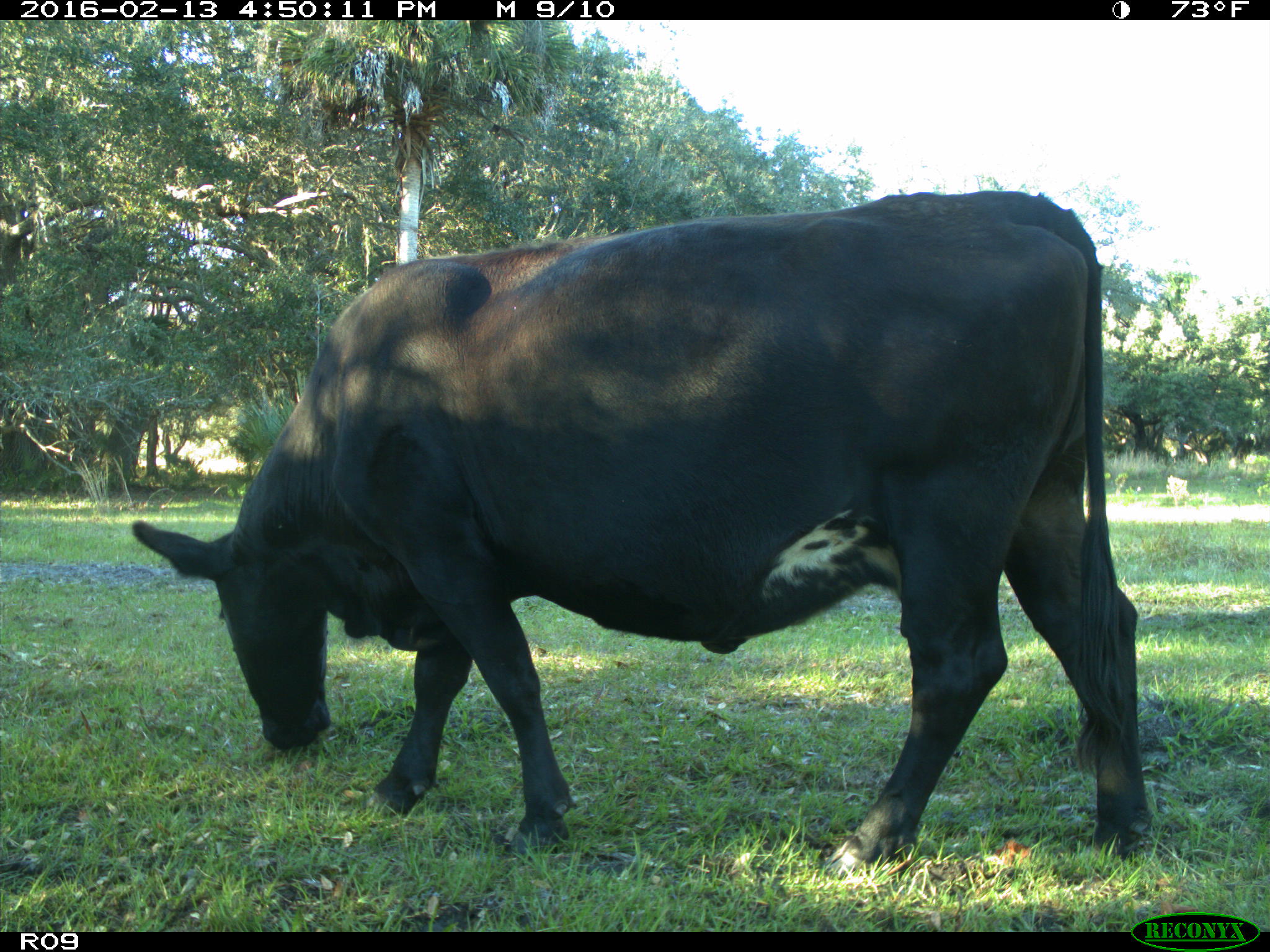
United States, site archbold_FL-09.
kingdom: Animalia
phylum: Chordata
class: Mammalia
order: Artiodactyla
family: Bovidae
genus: Bos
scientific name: Bos taurus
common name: domestic cow